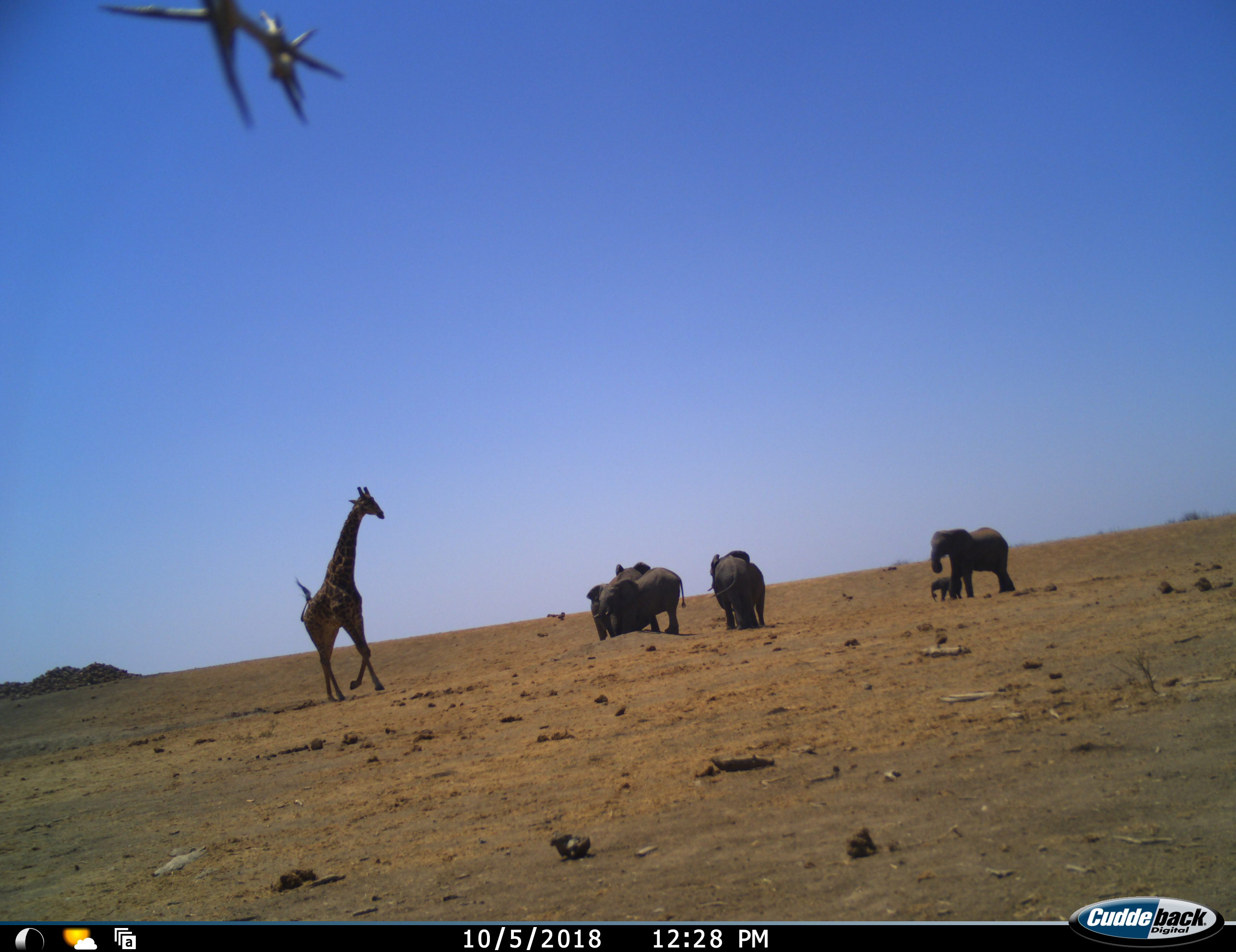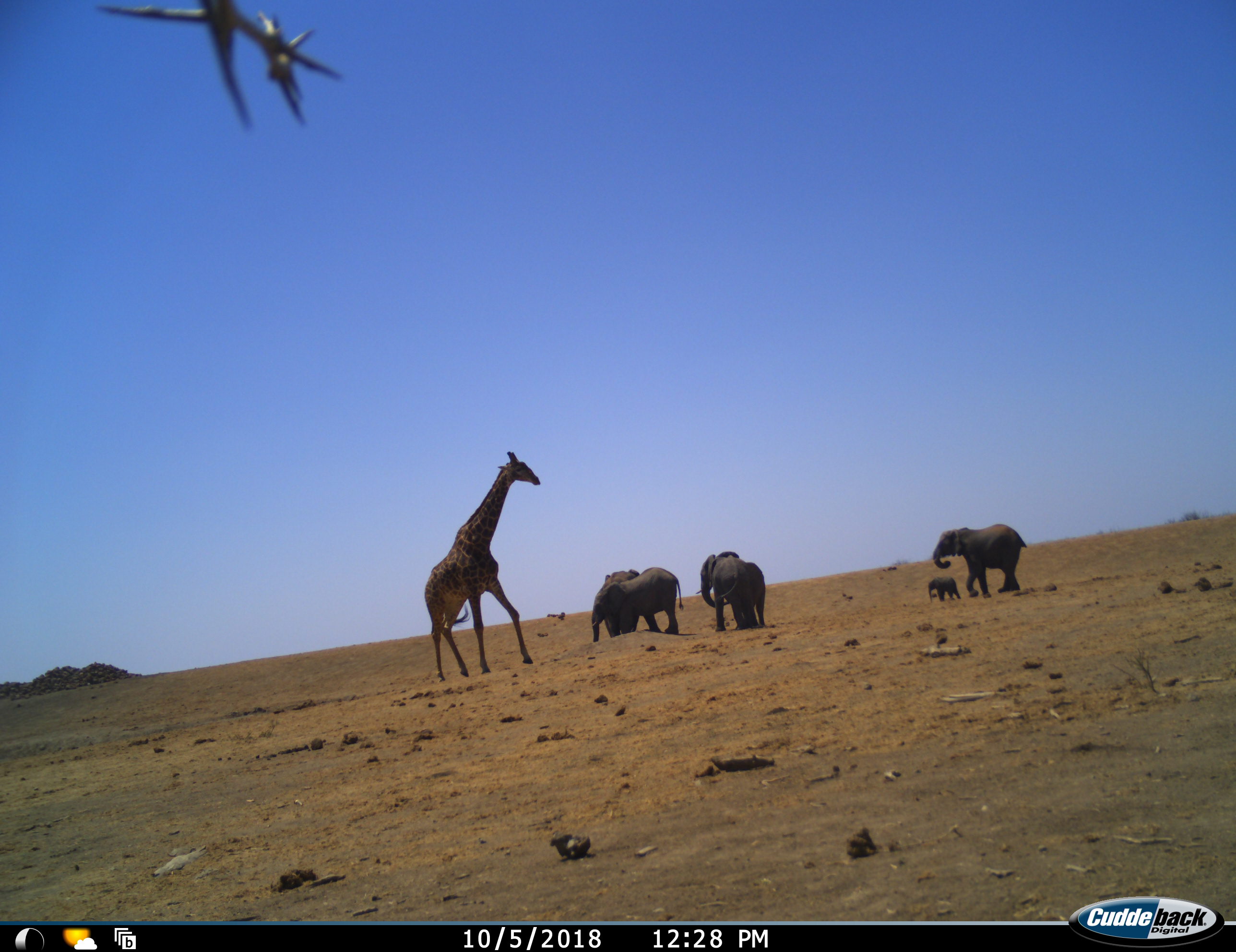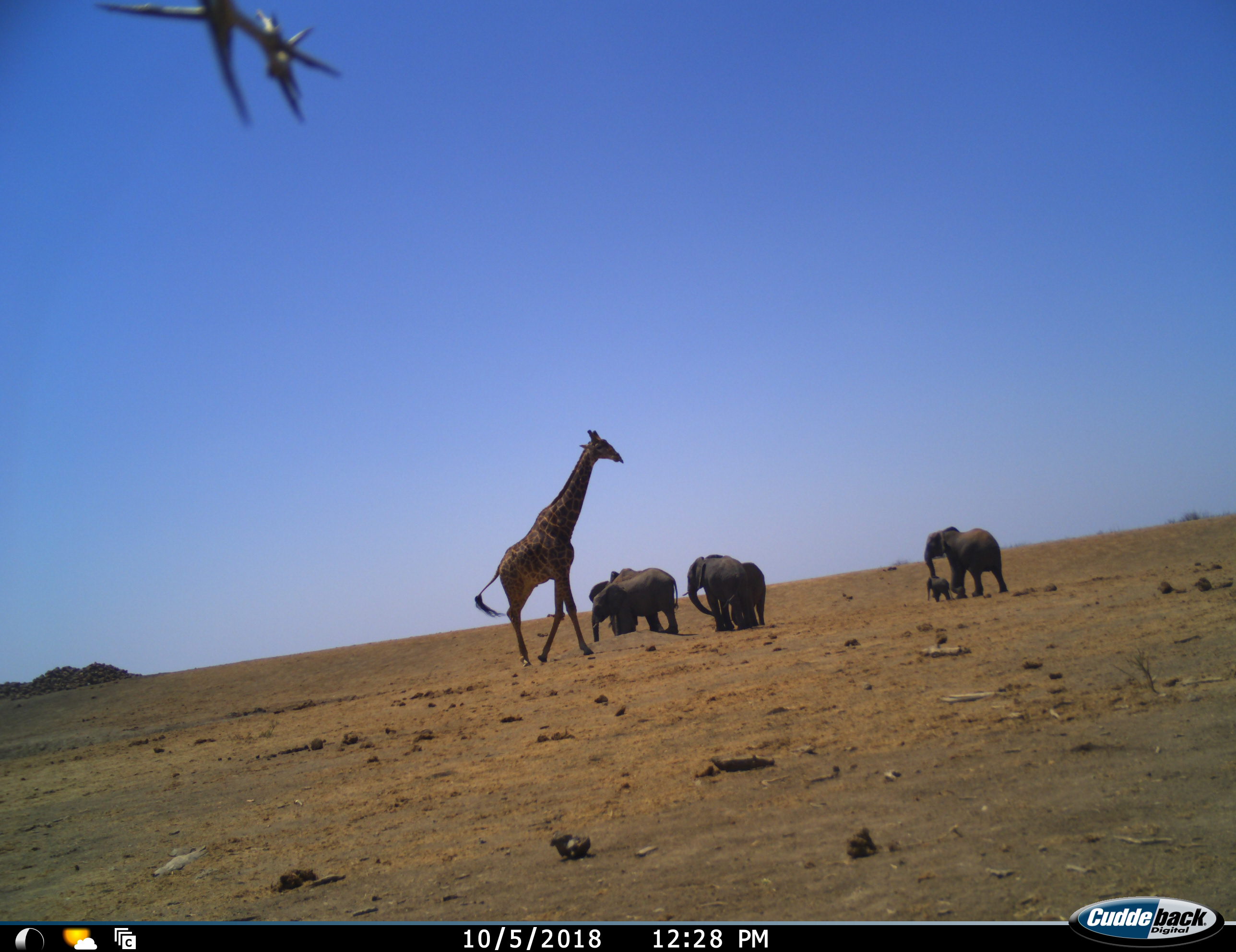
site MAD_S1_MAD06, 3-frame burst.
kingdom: Animalia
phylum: Chordata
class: Mammalia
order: Proboscidea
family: Elephantidae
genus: Loxodonta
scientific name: Loxodonta africana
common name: african bush elephant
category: elephant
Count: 6.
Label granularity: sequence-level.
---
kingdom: Animalia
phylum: Chordata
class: Mammalia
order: Artiodactyla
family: Giraffidae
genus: Giraffa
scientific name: Giraffa camelopardalis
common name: giraffe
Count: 1.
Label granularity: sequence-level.